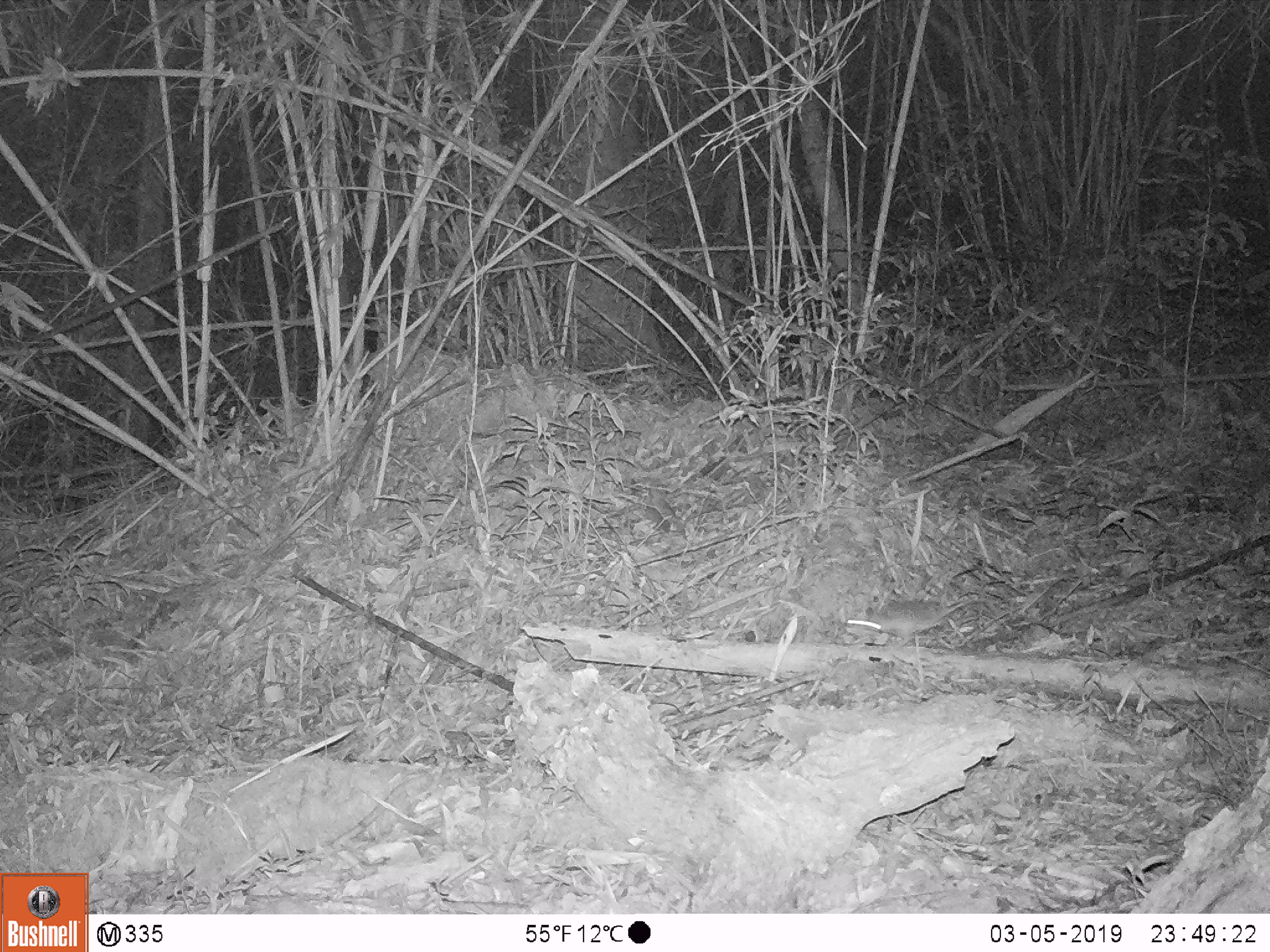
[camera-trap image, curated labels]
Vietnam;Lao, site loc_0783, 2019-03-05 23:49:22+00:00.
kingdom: Animalia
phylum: Chordata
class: Mammalia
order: Rodentia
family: Muridae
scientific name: Muridae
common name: old-world mice and rats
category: unidentified murid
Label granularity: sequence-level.